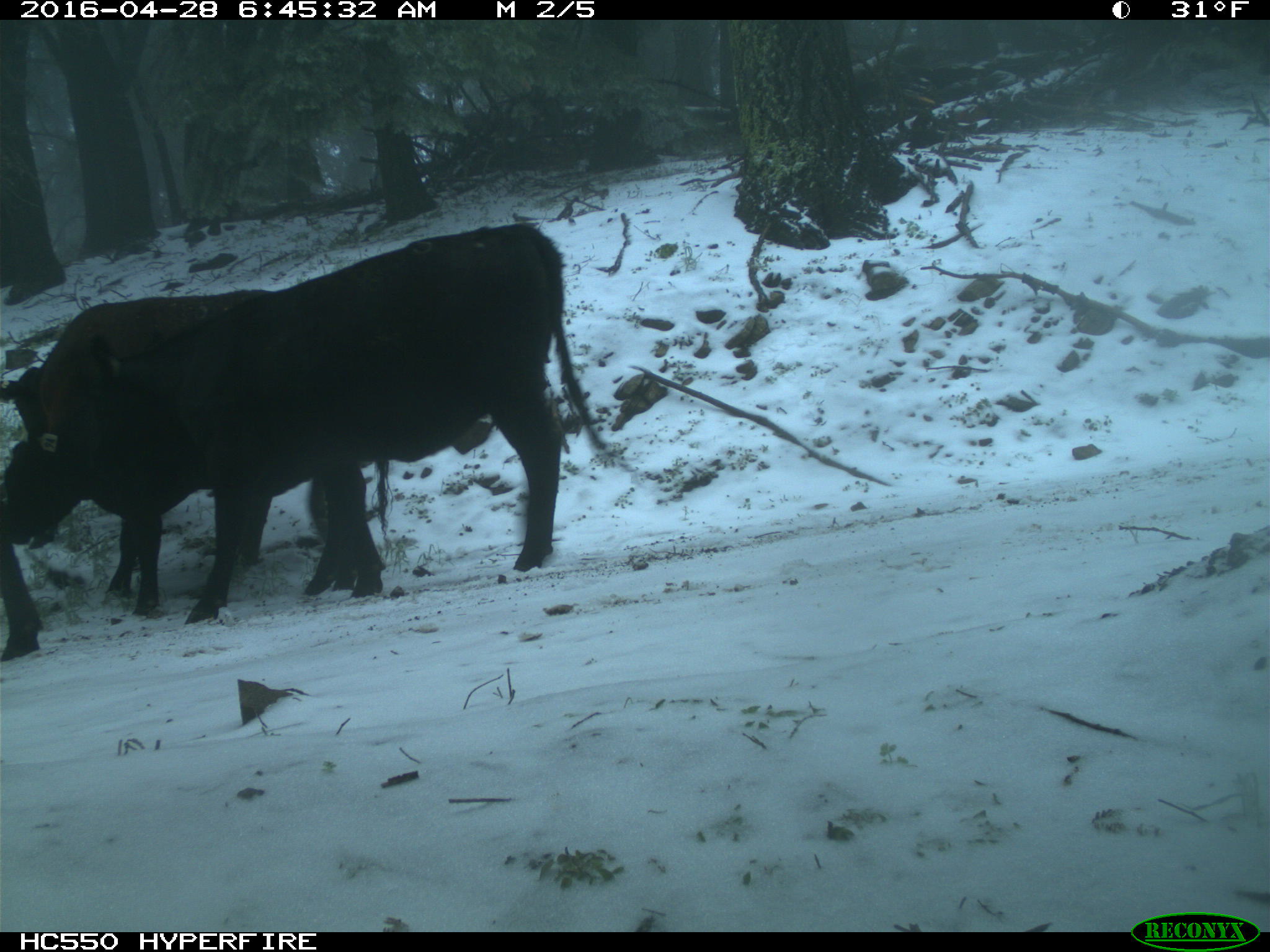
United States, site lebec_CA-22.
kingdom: Animalia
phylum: Chordata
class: Mammalia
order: Artiodactyla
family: Bovidae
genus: Bos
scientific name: Bos taurus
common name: domestic cow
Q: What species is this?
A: Bos taurus (domestic cow).